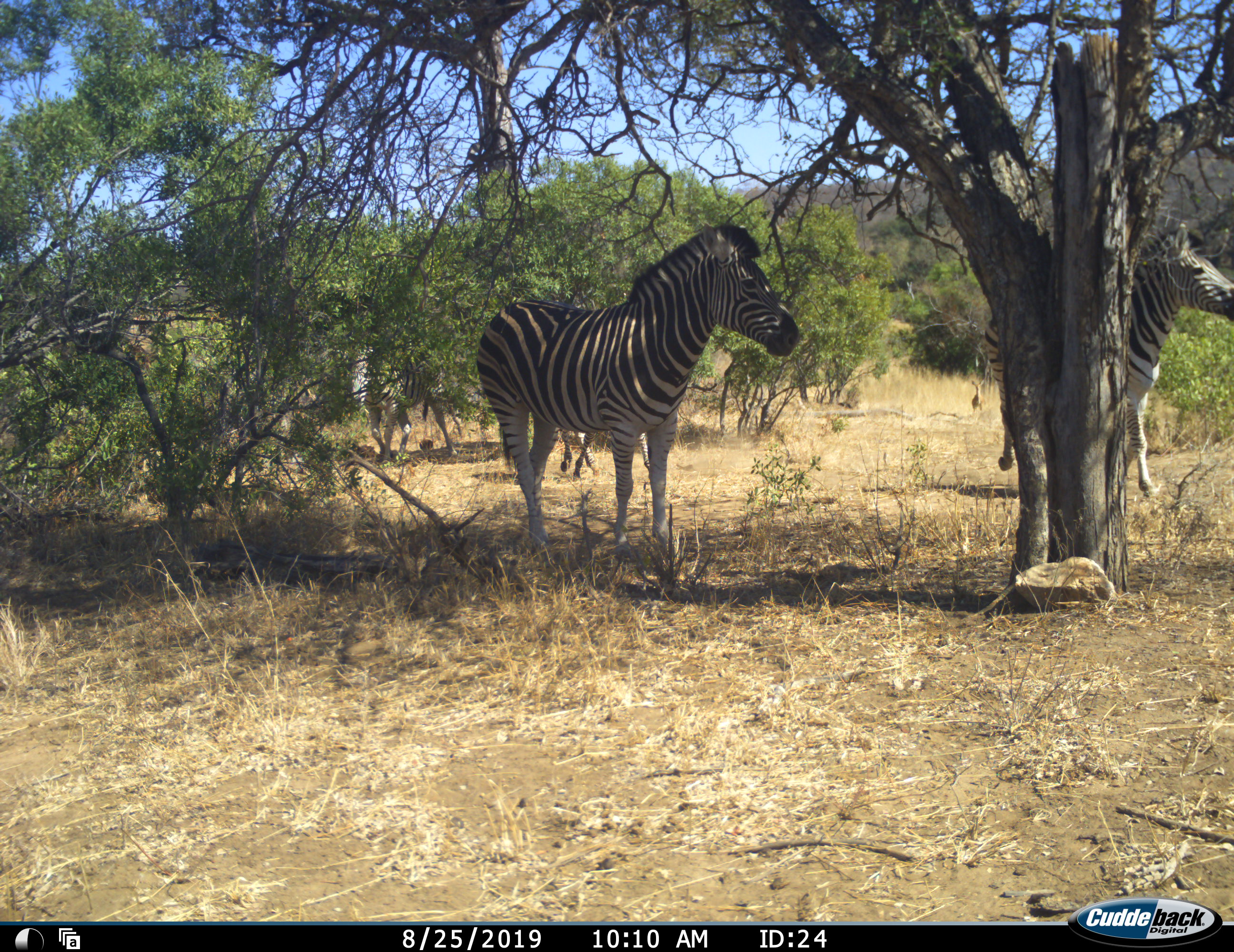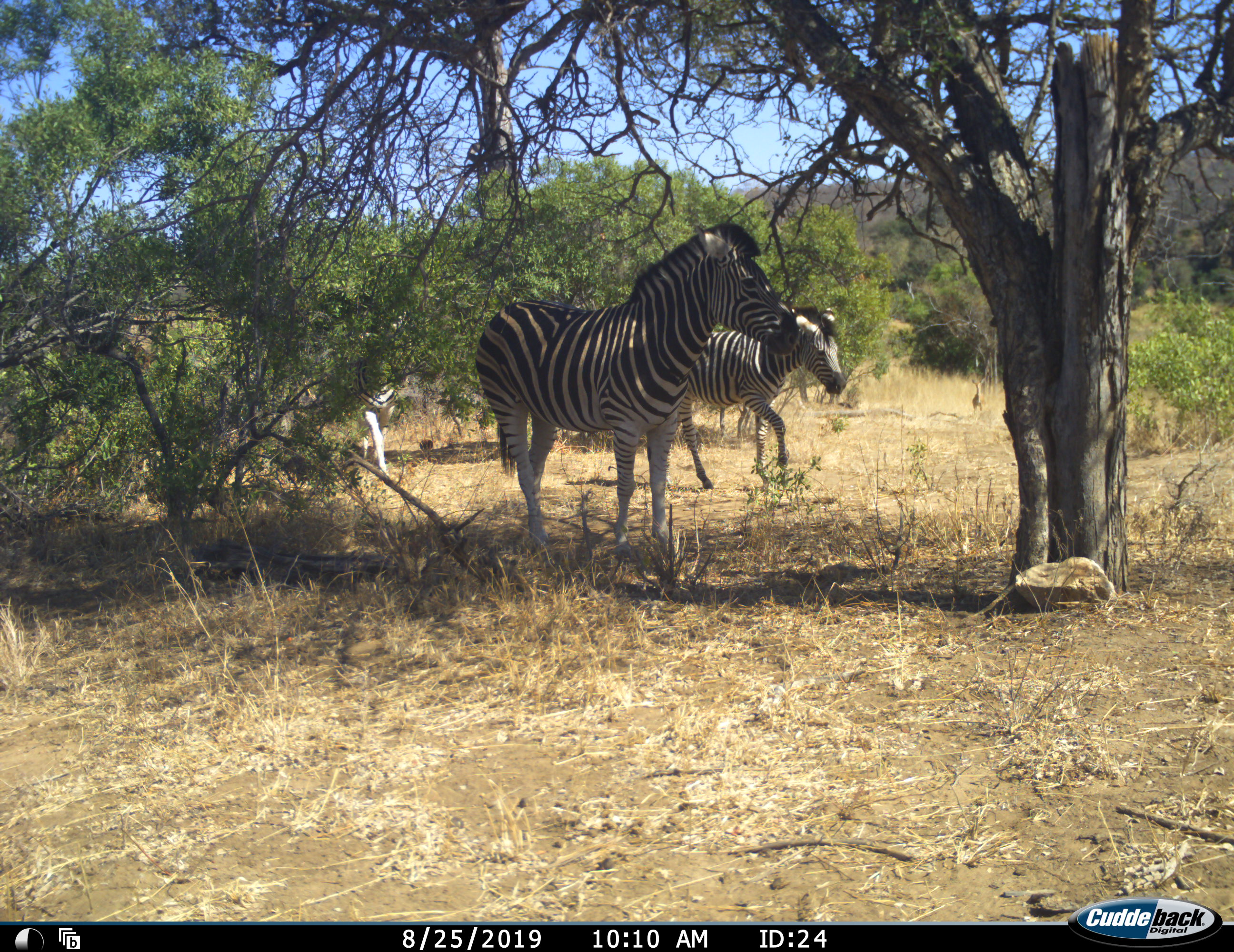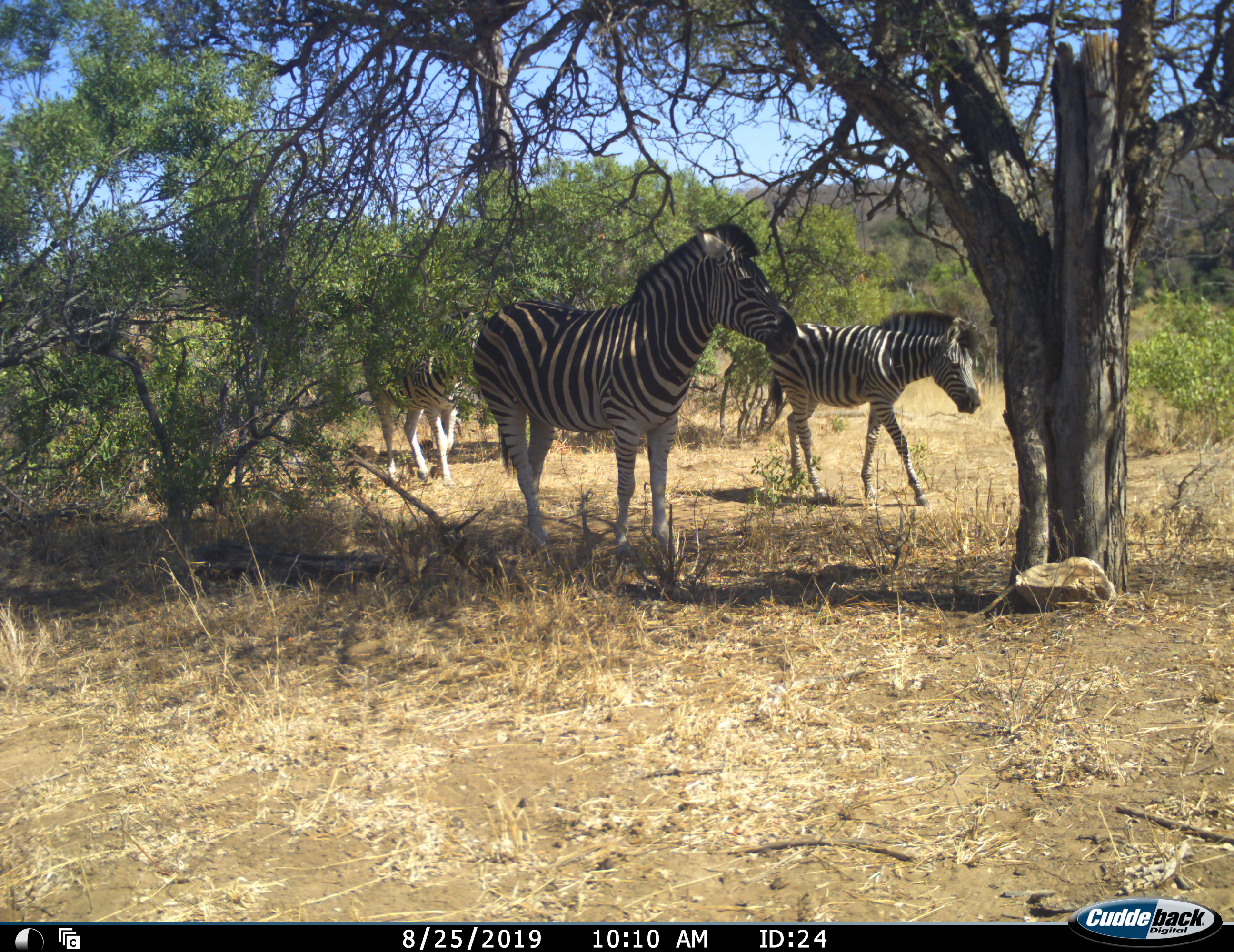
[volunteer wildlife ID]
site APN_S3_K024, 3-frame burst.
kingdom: Animalia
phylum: Chordata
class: Mammalia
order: Perissodactyla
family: Equidae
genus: Equus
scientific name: Equus quagga burchellii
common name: burchell's zebra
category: zebraburchells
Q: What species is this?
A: Zebraburchells (burchell's zebra) (Equus quagga burchellii).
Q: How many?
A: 4.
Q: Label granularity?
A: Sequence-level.